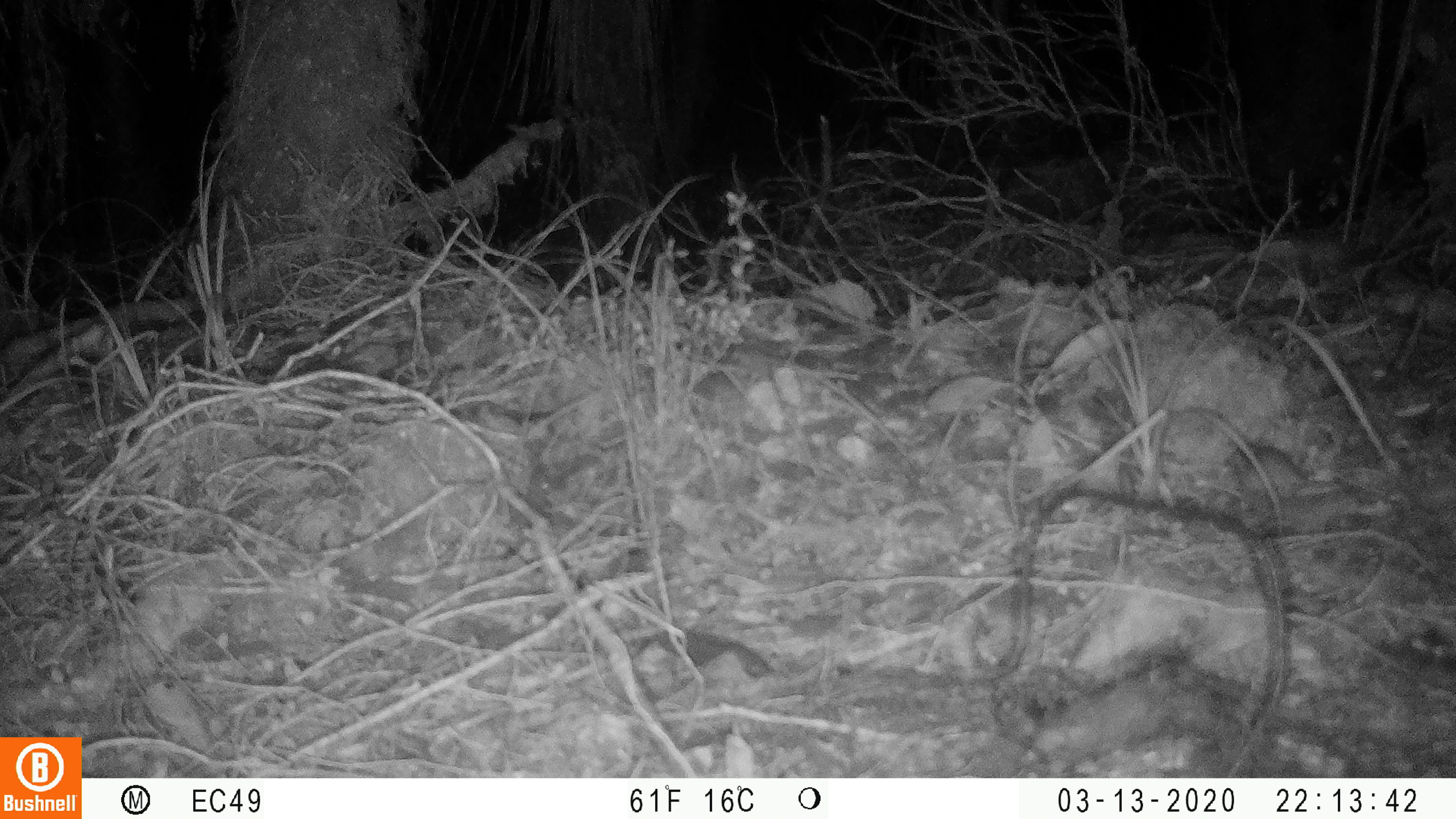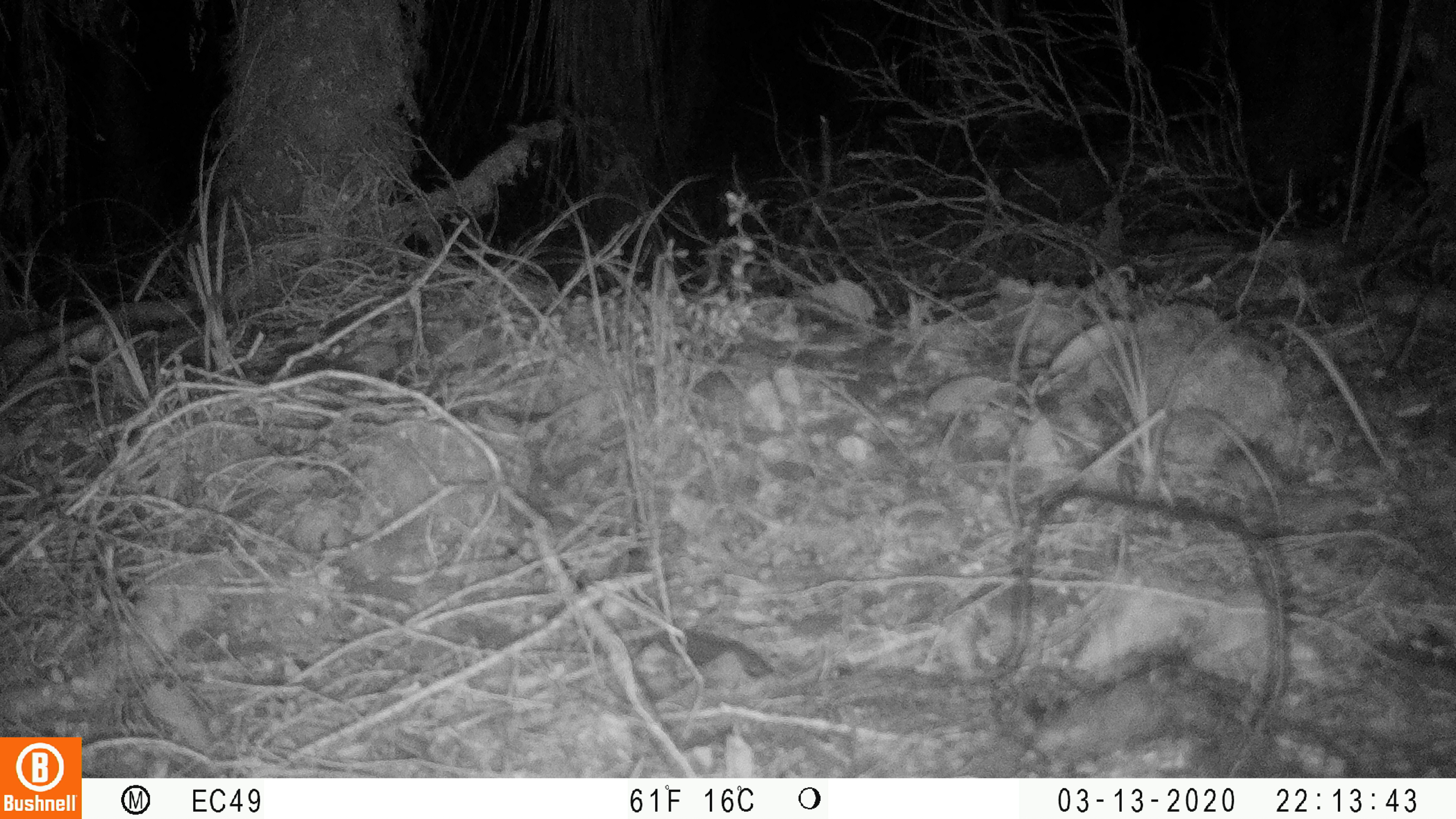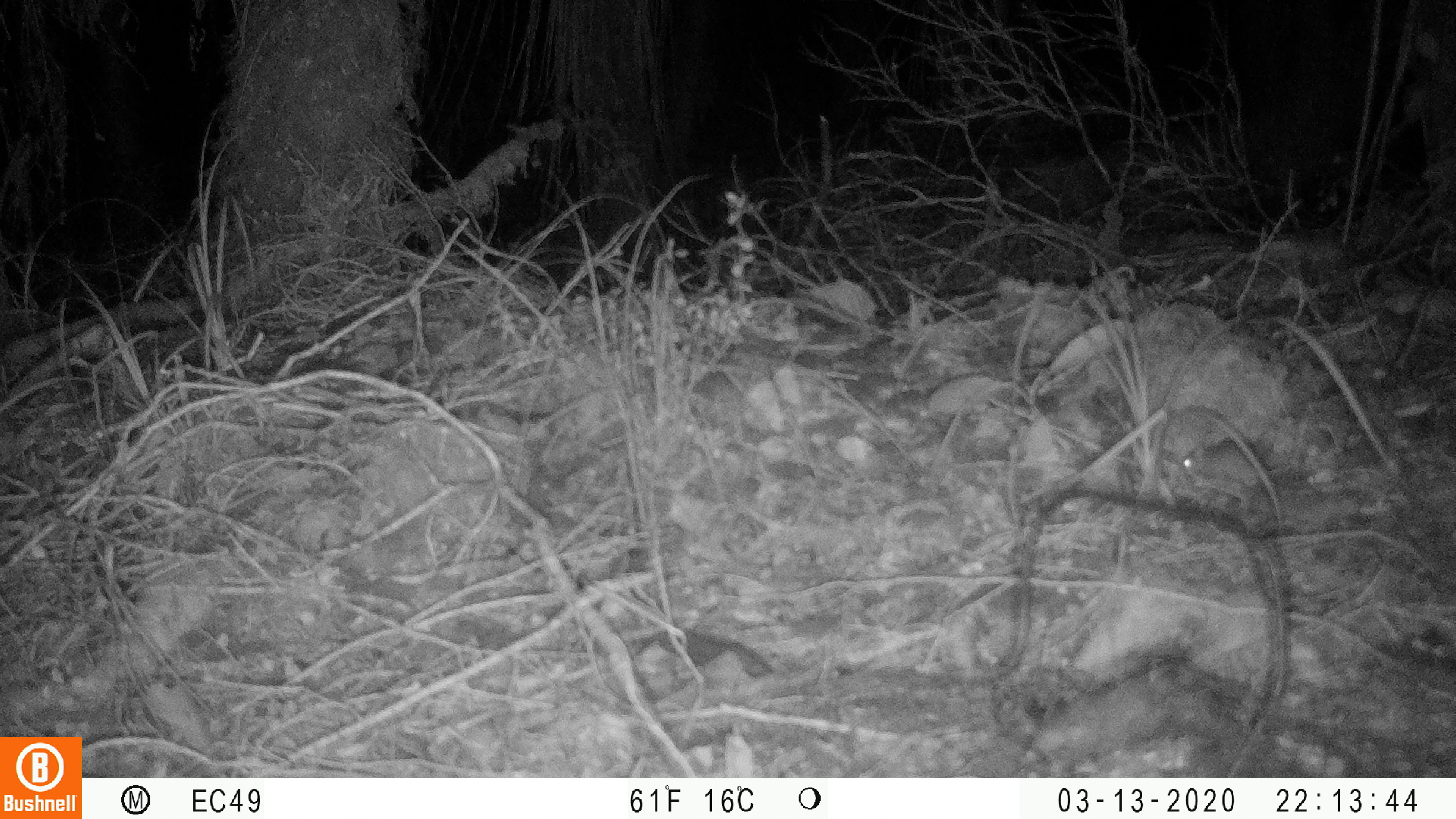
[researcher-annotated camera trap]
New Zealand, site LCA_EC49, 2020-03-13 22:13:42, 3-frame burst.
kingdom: Animalia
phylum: Chordata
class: Mammalia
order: Rodentia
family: Muridae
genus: Mus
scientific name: Mus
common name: mouse